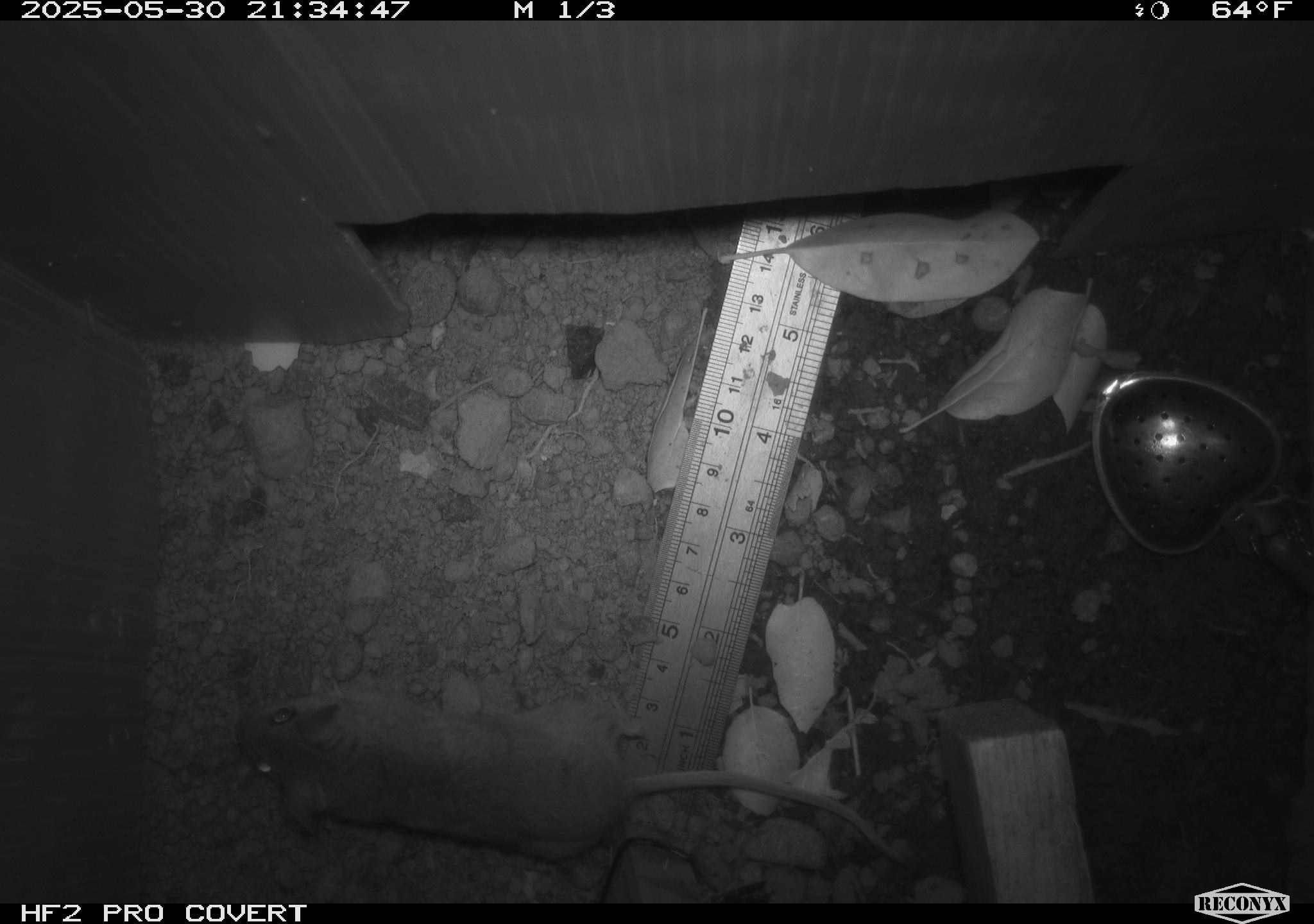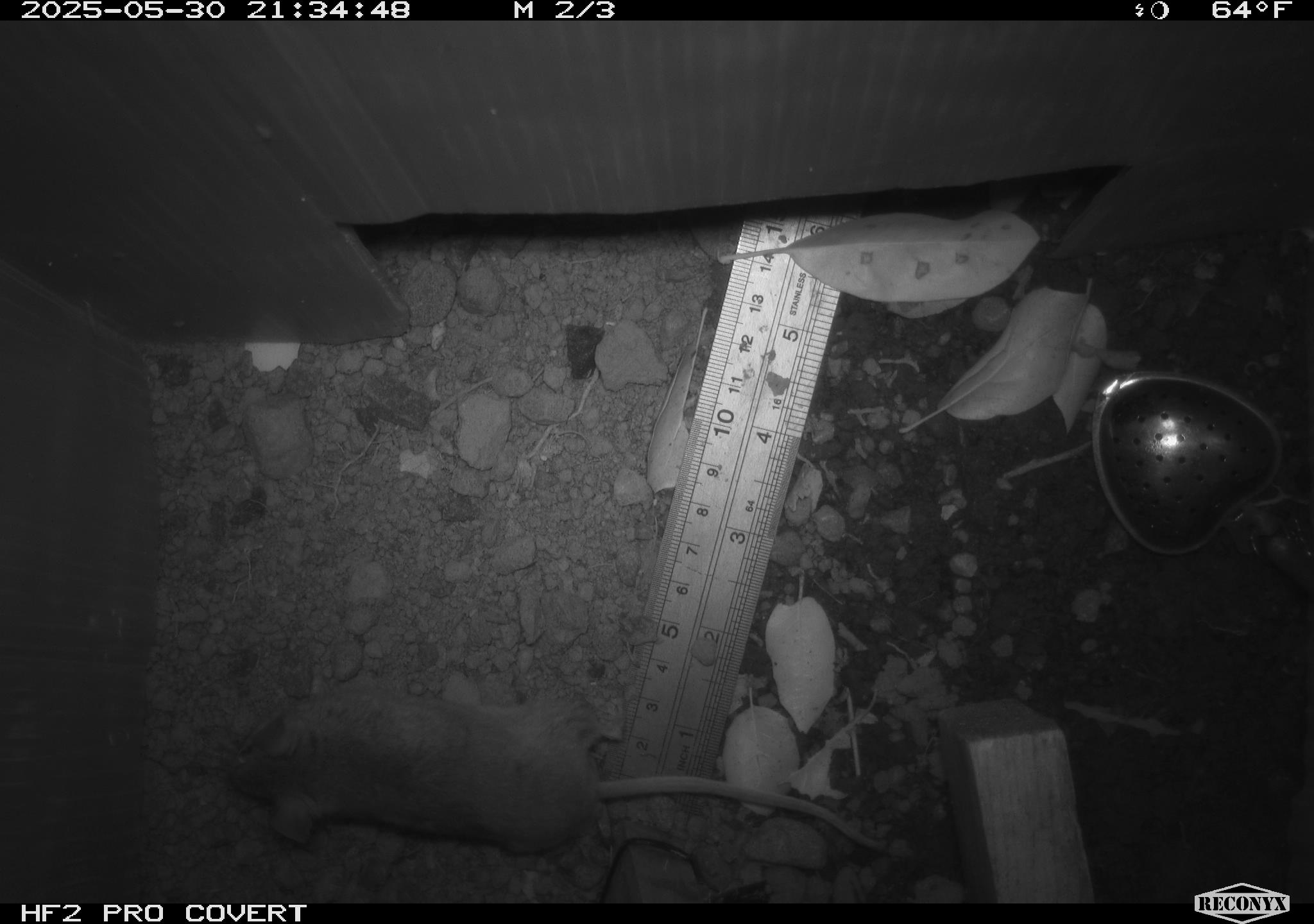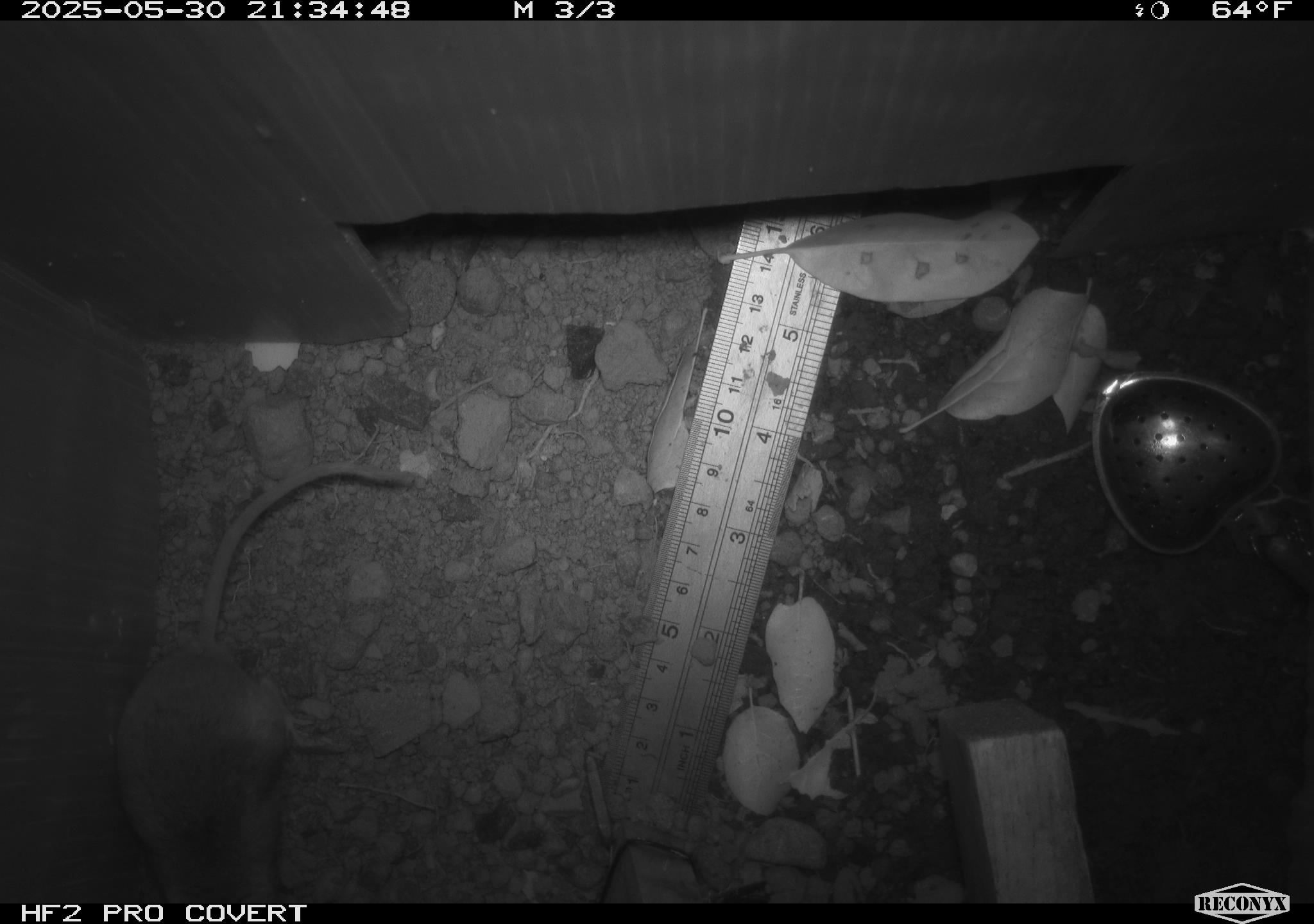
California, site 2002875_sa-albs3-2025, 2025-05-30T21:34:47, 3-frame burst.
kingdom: Animalia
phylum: Chordata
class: Mammalia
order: Rodentia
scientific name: Rodentia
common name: mouse species